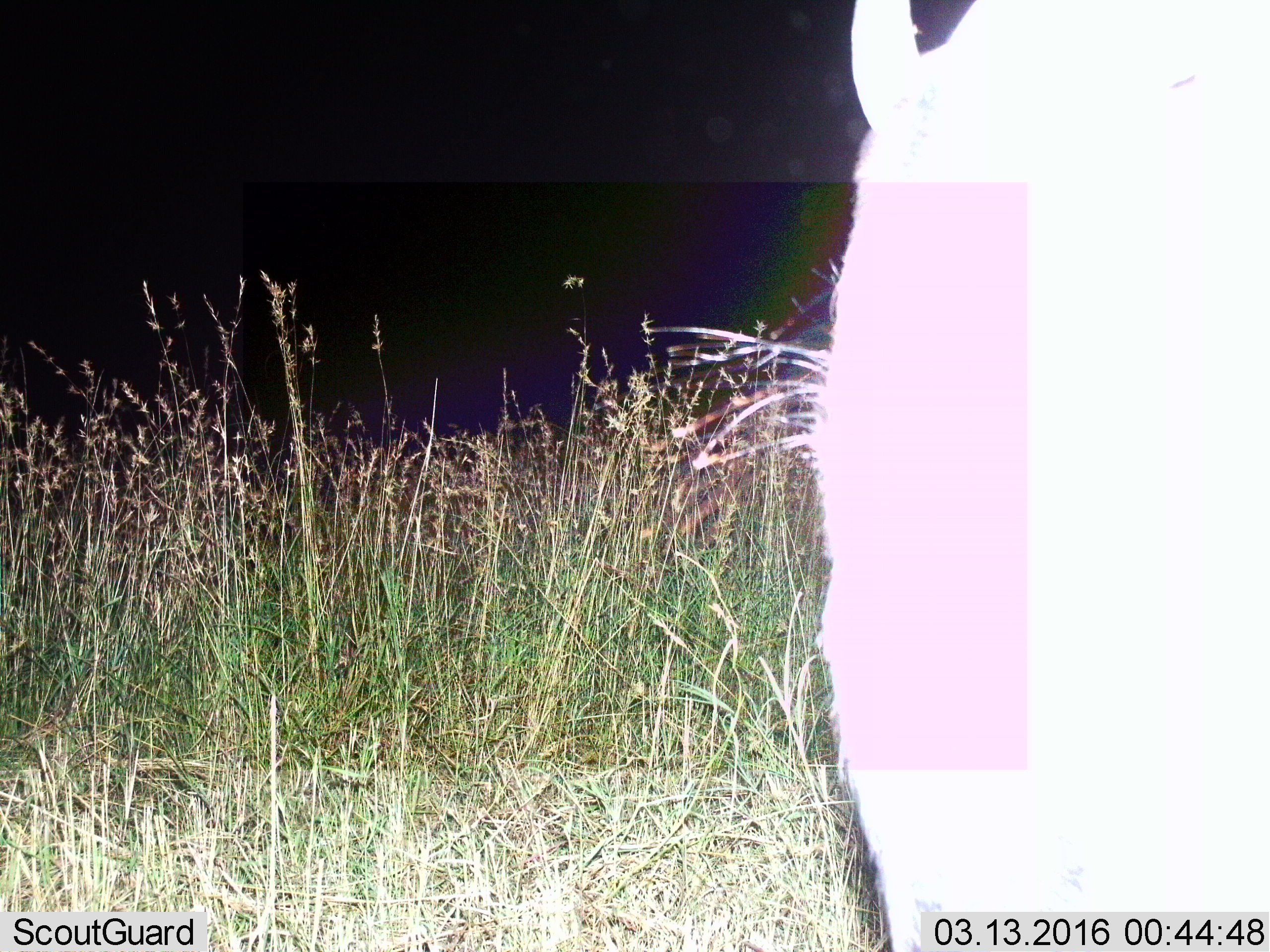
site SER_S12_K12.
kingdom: Animalia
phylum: Chordata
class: Mammalia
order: Artiodactyla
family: Bovidae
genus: Connochaetes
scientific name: Connochaetes taurinus taurinus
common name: blue wildebeest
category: wildebeestblue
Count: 1.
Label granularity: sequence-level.